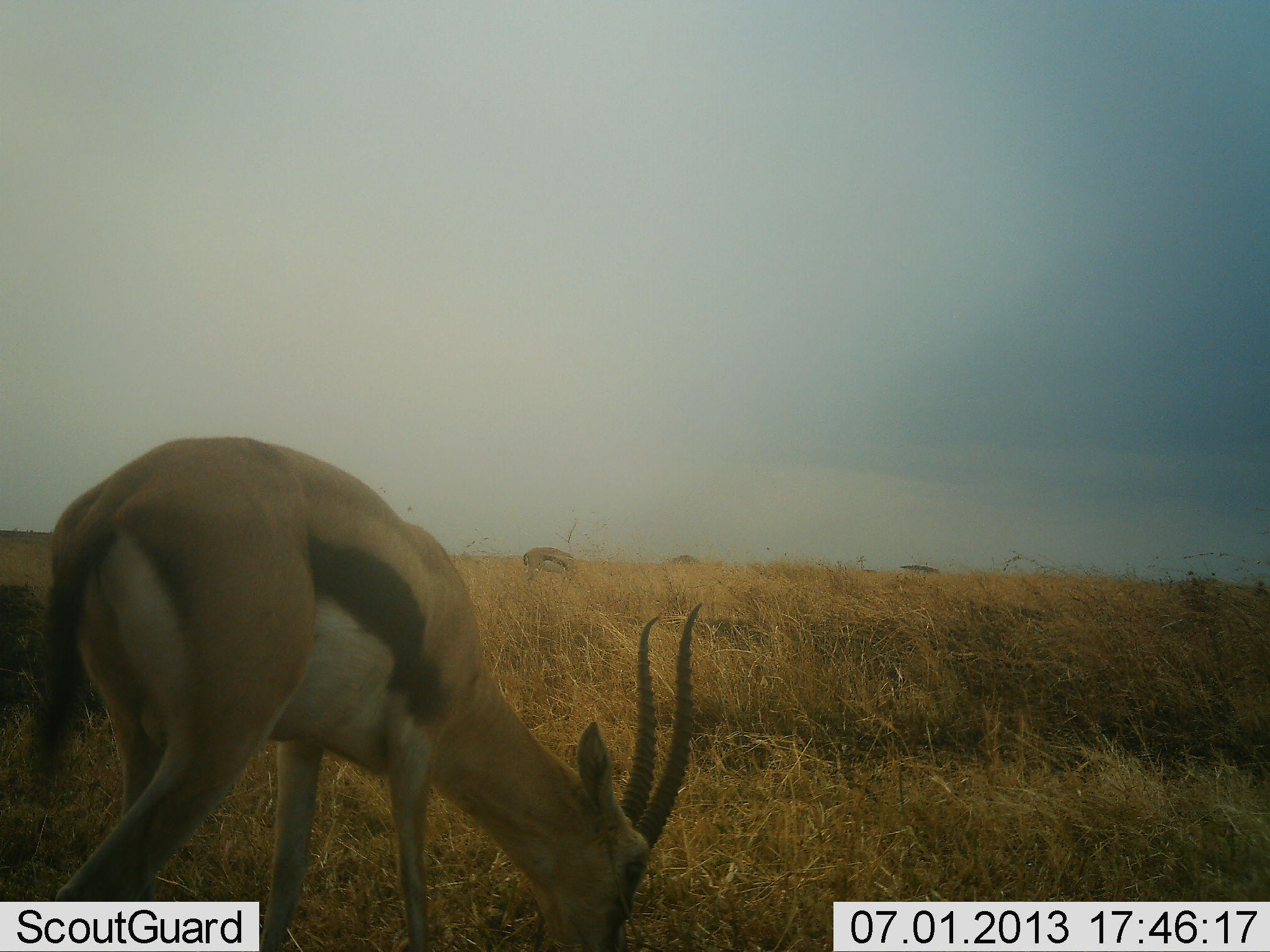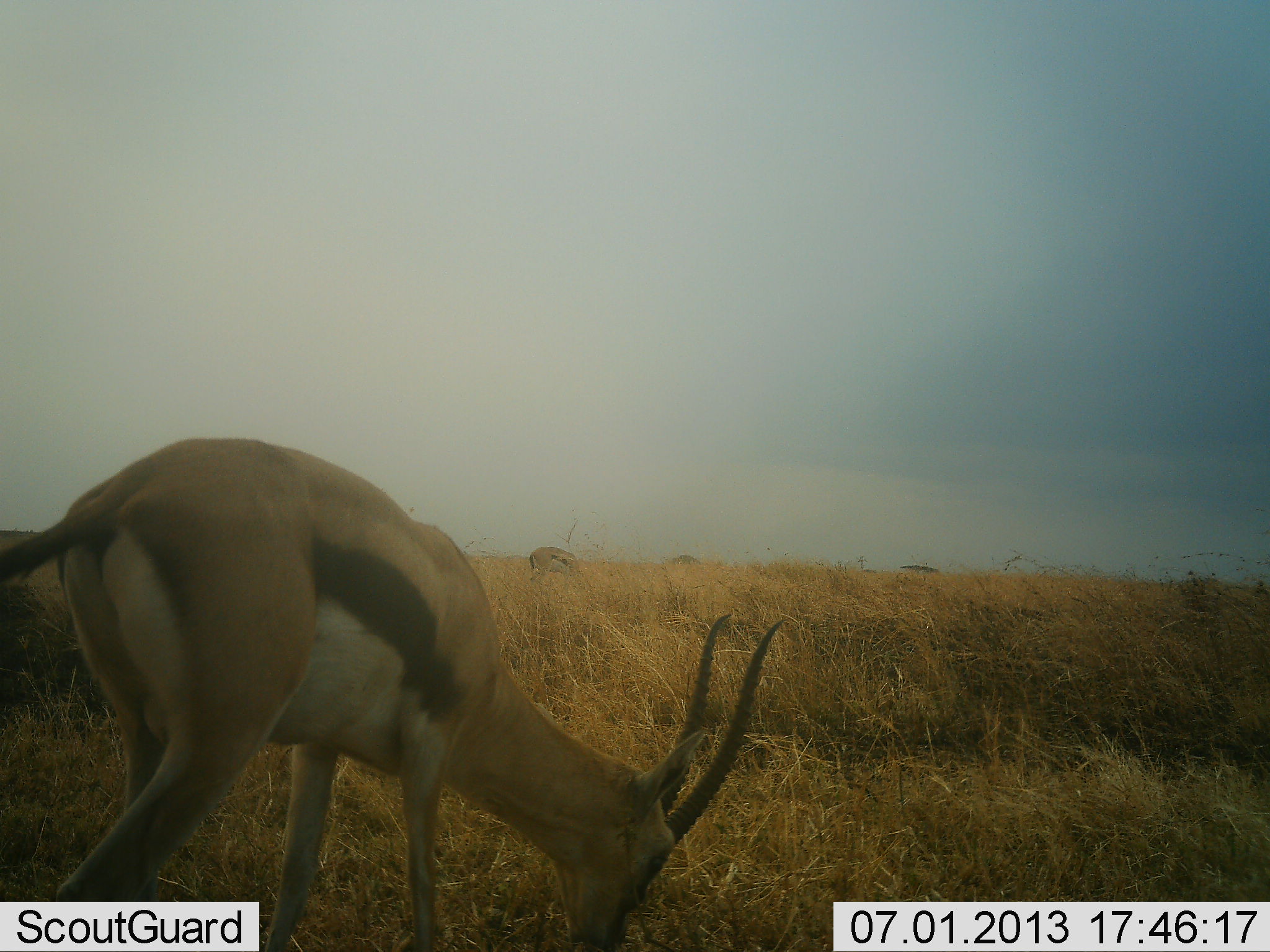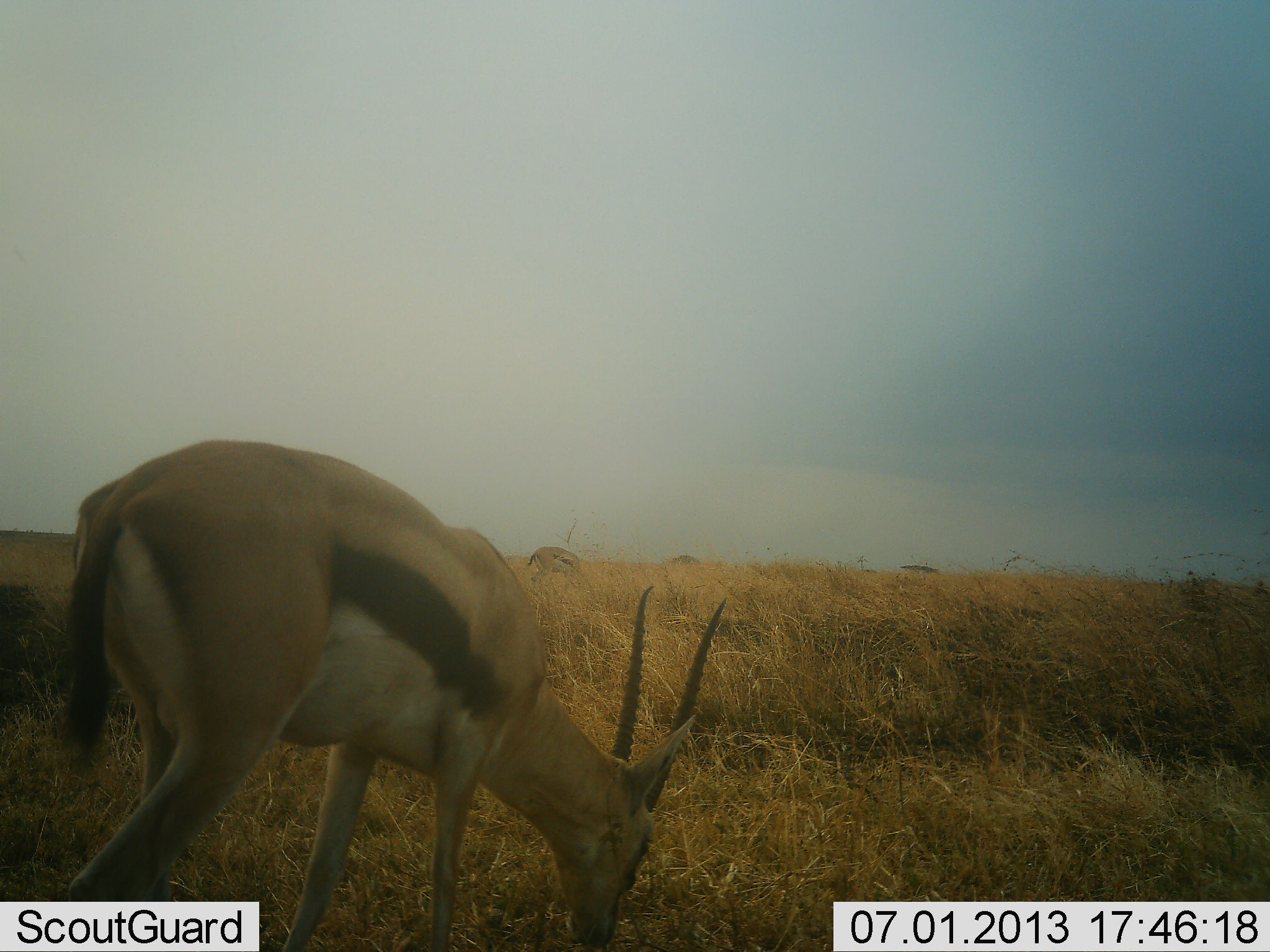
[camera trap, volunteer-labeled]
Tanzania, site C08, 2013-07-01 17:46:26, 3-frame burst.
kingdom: Animalia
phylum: Chordata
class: Mammalia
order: Artiodactyla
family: Bovidae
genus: Eudorcas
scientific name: Eudorcas thomsonii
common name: thomson's gazelle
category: gazellethomsons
Gazellethomsons (thomson's gazelle) (Eudorcas thomsonii), count 2. Behavior (volunteer vote fractions): standing 24%, resting 0%, moving 3%, interacting 0%. Young present (vote fraction): 0%. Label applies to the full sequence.